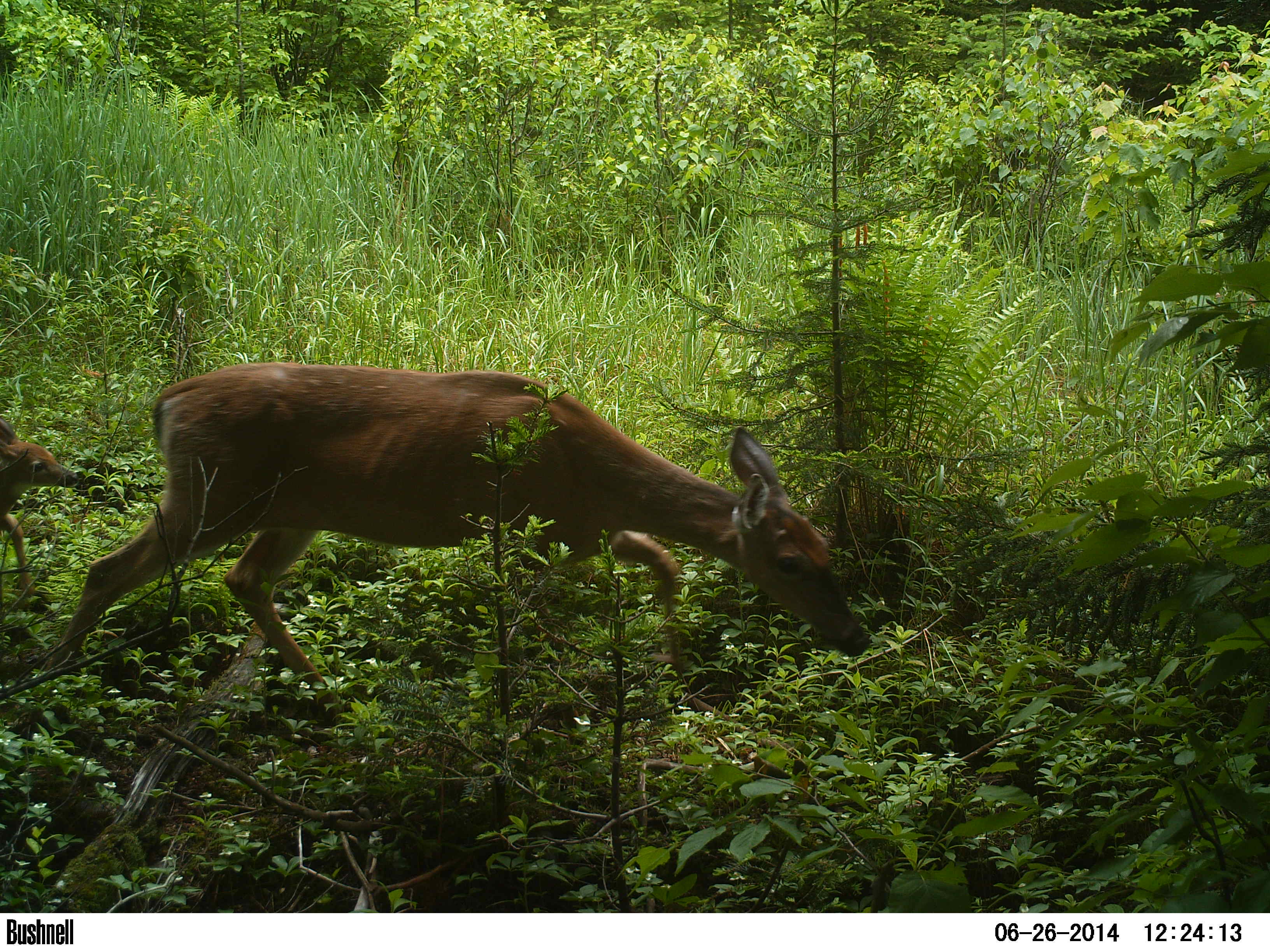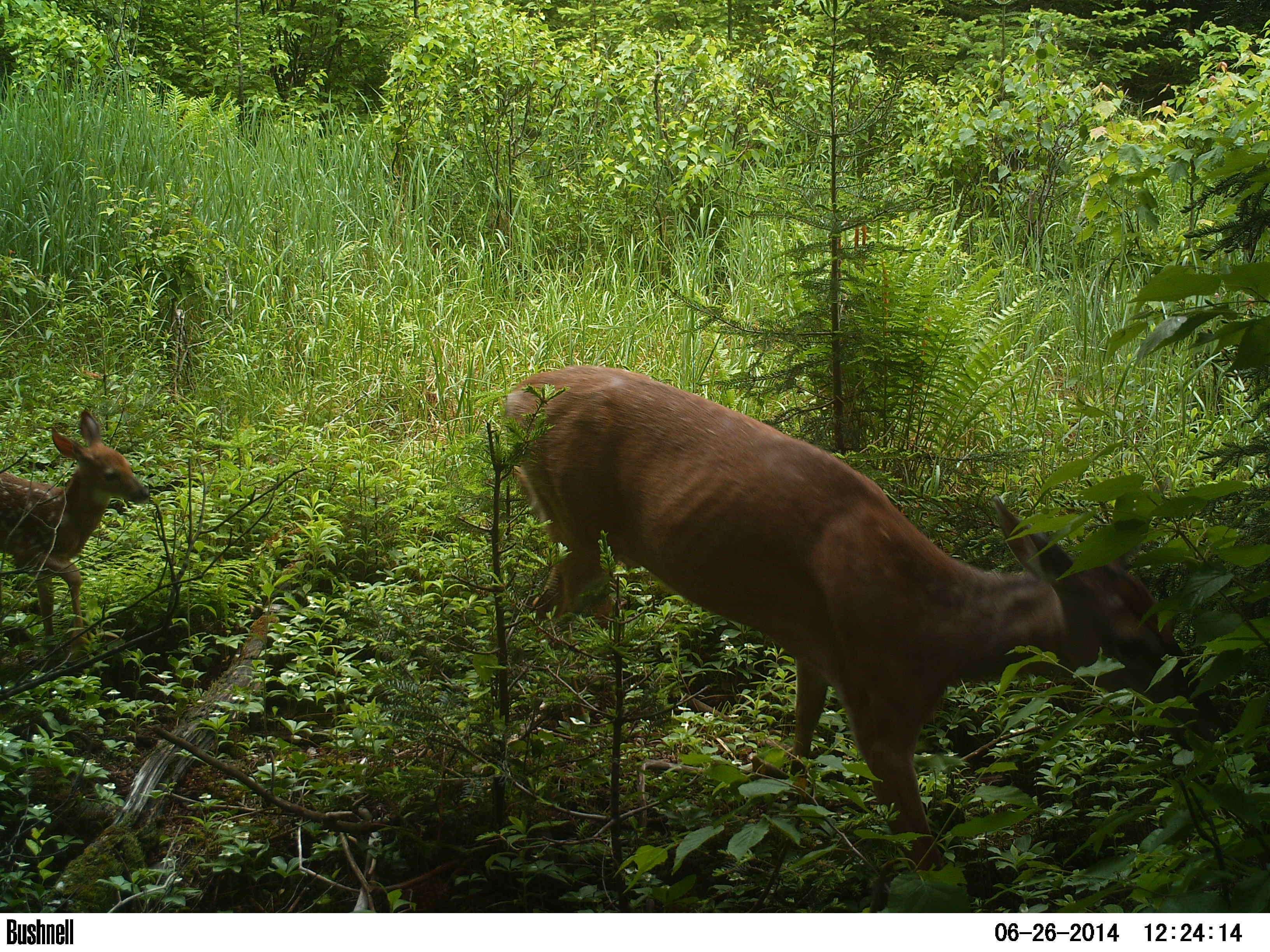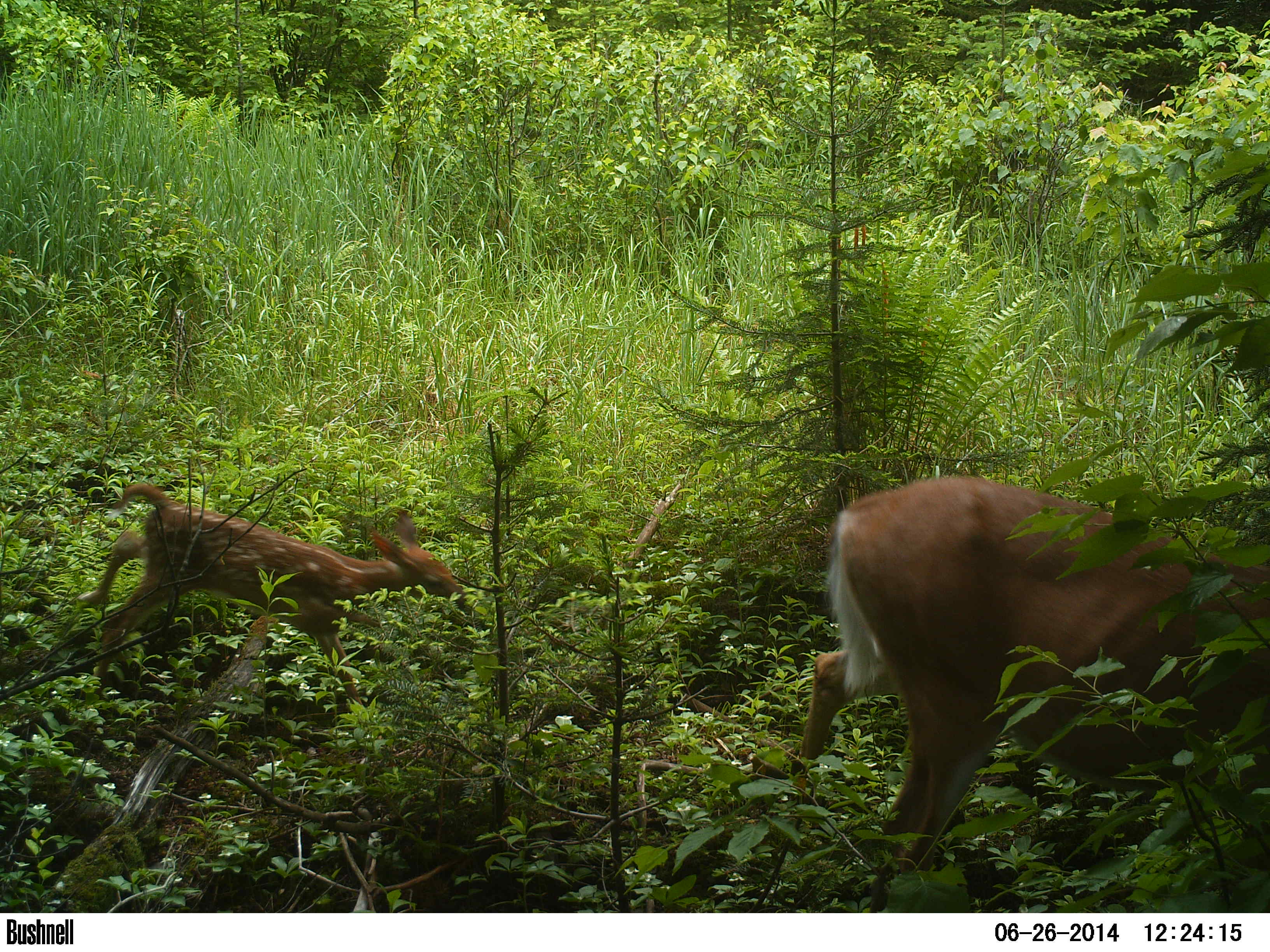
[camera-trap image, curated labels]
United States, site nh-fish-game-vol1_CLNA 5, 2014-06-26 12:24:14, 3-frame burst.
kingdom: Animalia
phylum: Chordata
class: Mammalia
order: Artiodactyla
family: Cervidae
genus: Odocoileus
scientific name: Odocoileus virginianus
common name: white-tailed deer